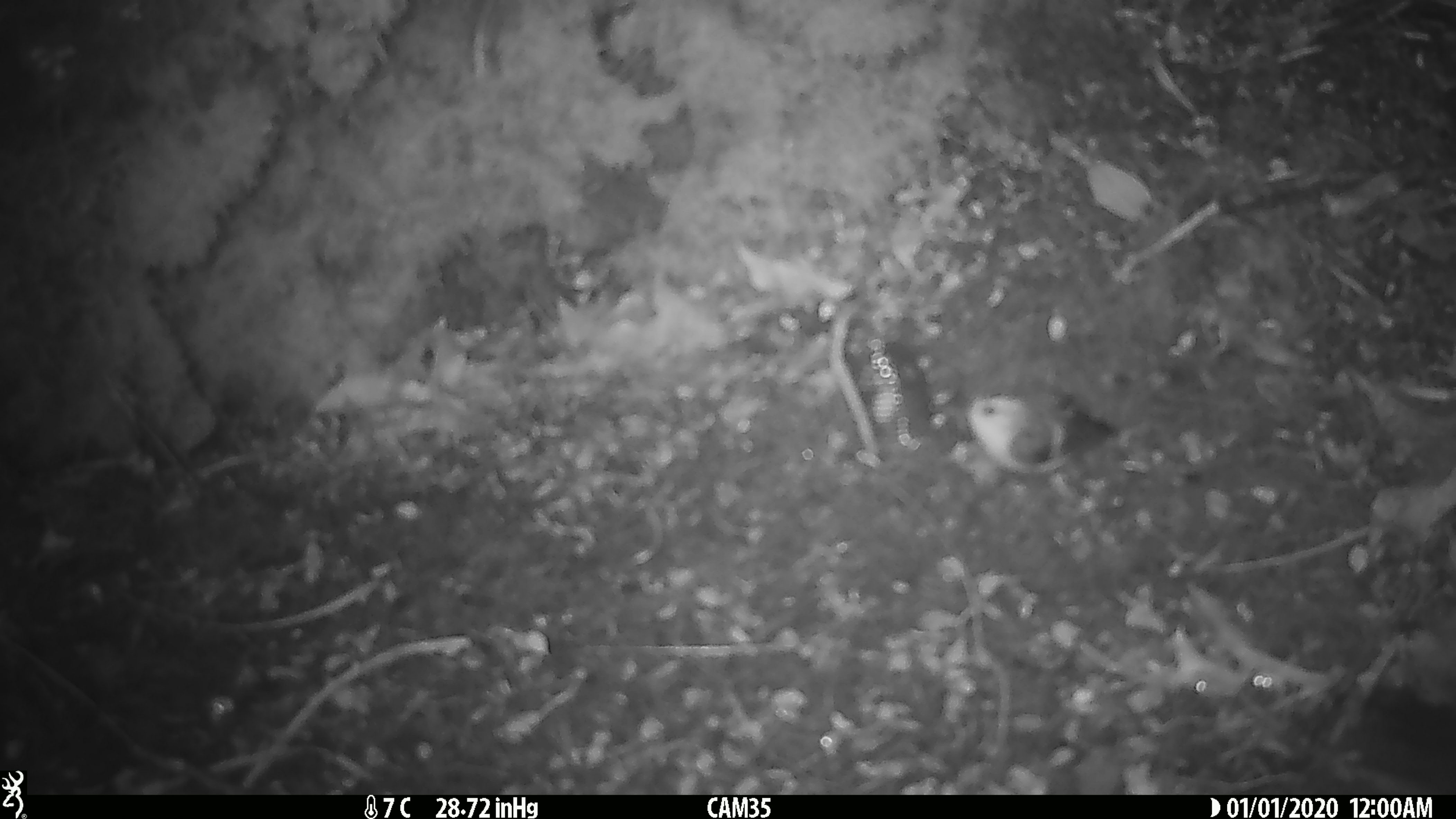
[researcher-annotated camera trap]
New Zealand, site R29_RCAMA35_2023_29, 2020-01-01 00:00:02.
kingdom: Animalia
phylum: Chordata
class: Aves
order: Passeriformes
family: Acanthisittidae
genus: Acanthisitta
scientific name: Acanthisitta chloris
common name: rifleman